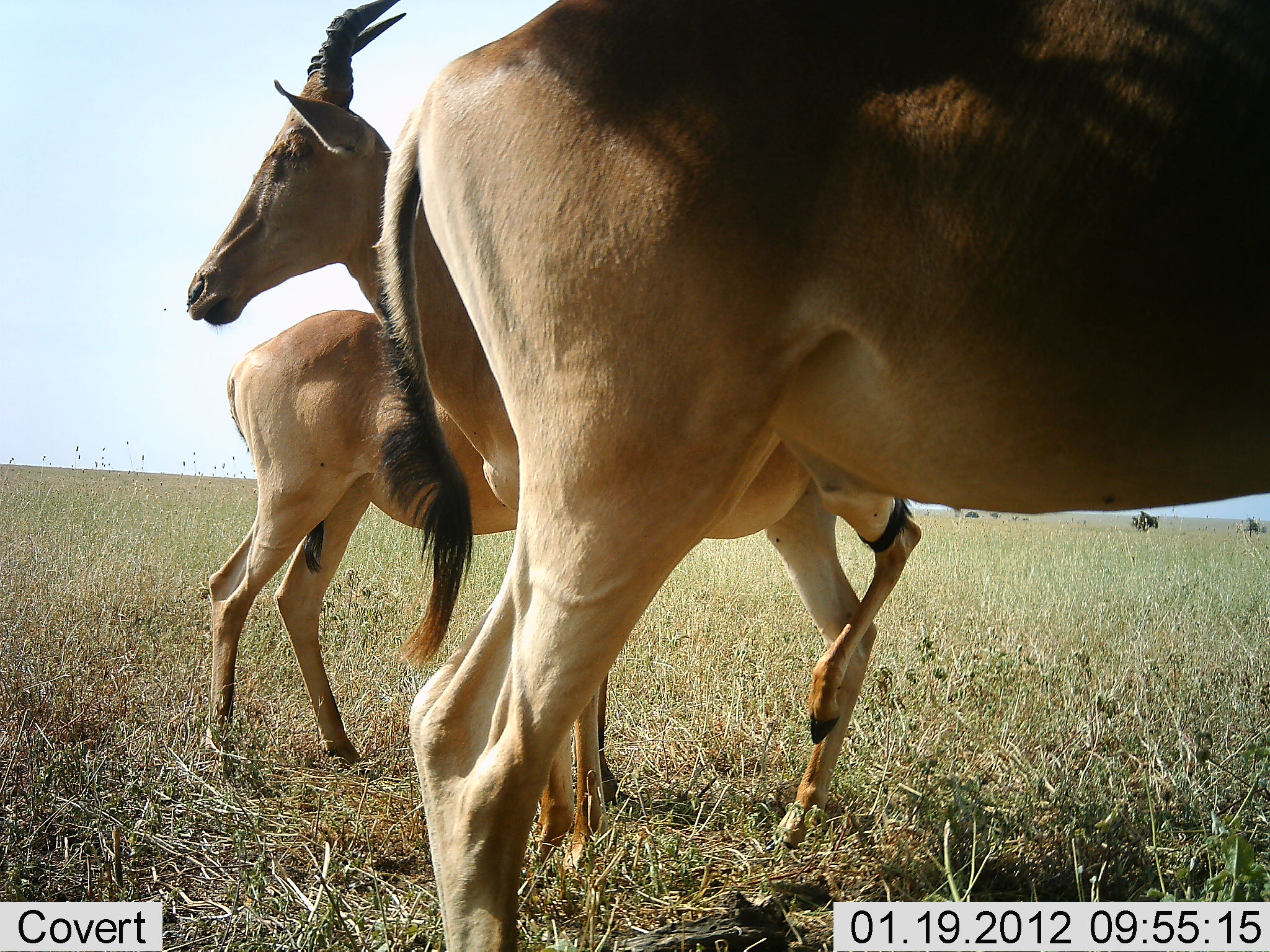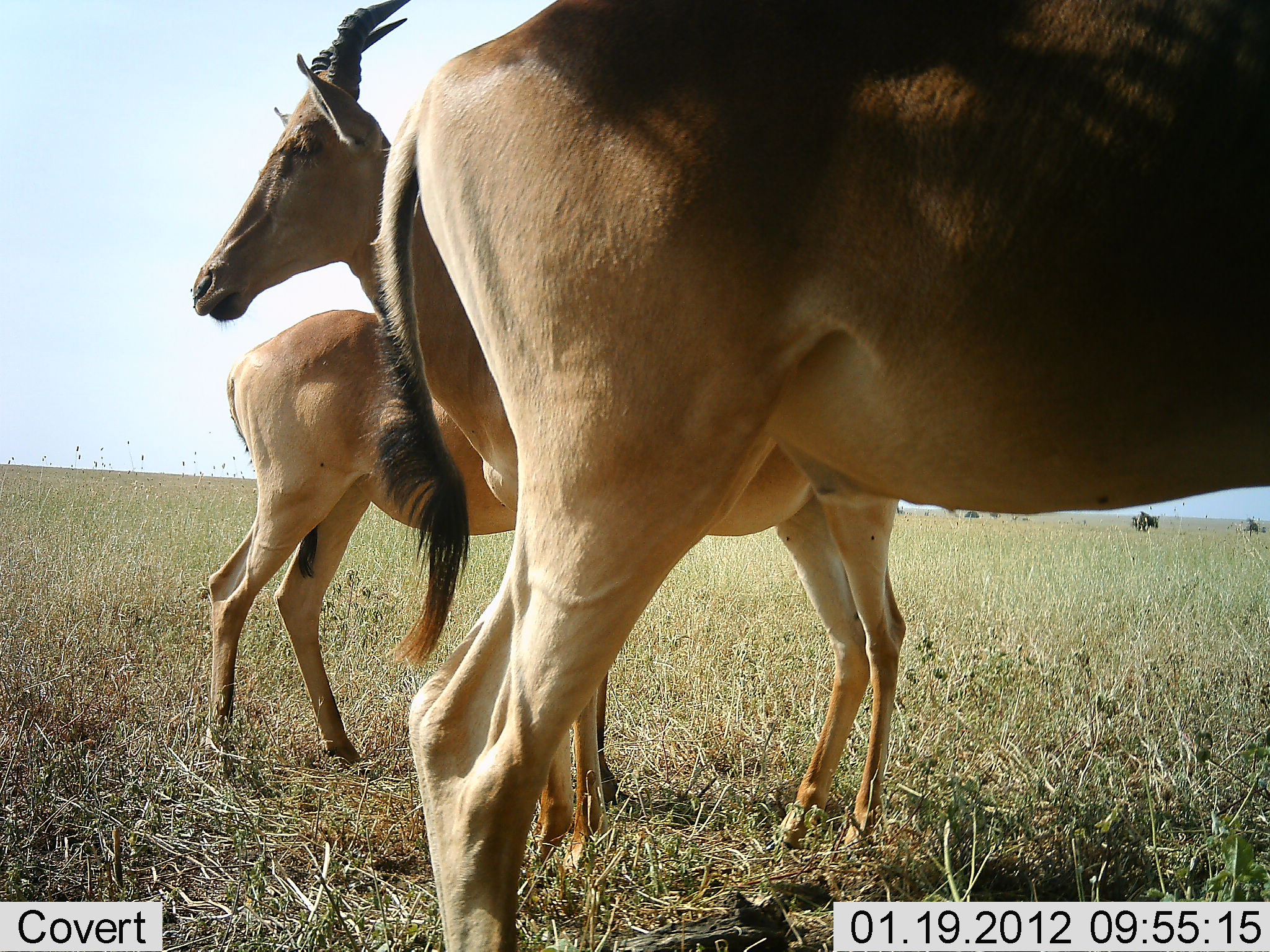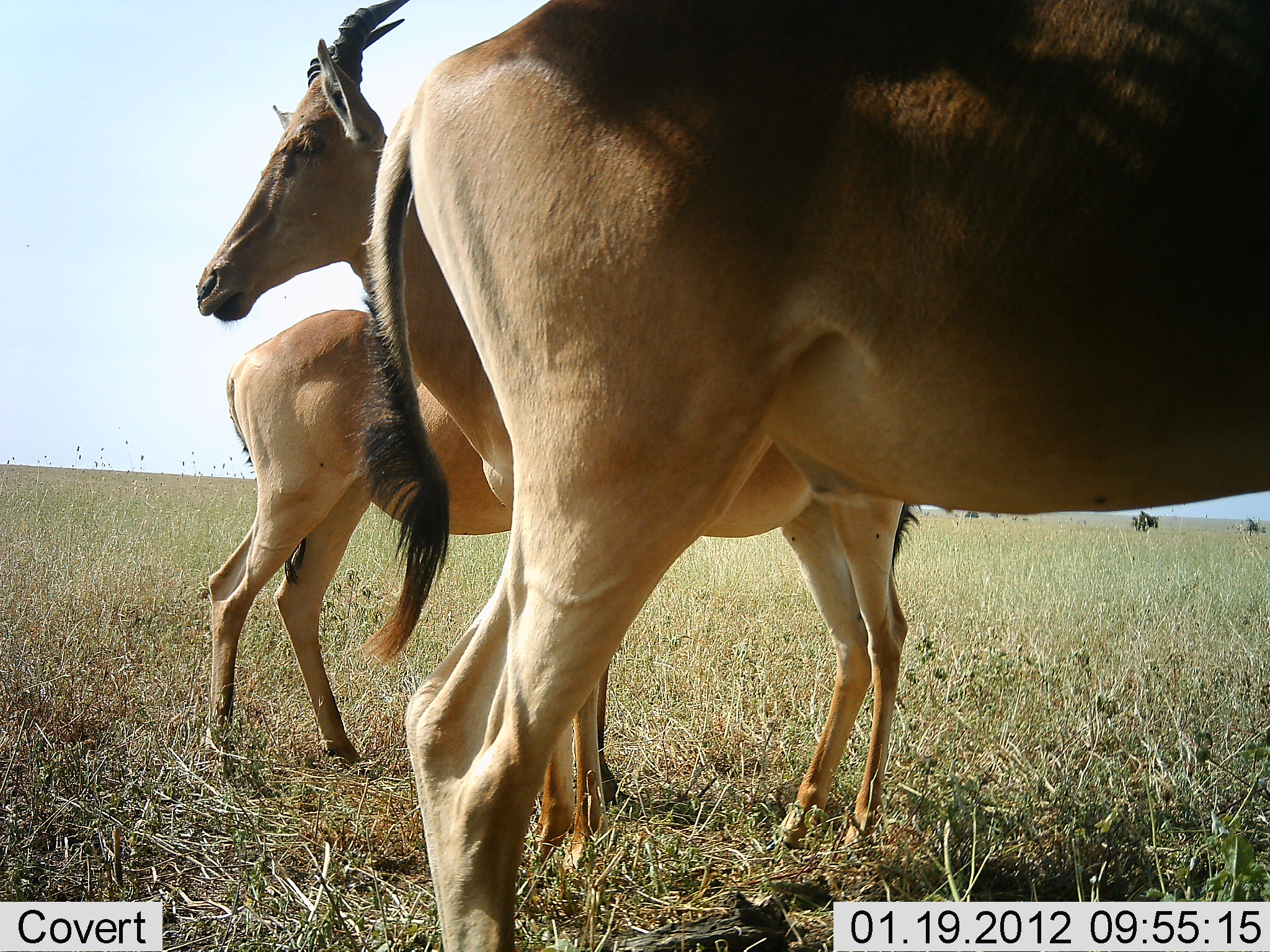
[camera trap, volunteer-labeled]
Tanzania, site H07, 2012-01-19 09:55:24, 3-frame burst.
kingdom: Animalia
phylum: Chordata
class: Mammalia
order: Artiodactyla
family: Bovidae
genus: Alcelaphus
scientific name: Alcelaphus buselaphus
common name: hartebeest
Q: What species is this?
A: Hartebeest (Alcelaphus buselaphus).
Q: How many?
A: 3.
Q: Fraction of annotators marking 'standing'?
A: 100%.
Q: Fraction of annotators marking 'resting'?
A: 0%.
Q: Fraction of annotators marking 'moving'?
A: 0%.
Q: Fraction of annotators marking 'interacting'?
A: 0%.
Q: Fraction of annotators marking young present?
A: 11%.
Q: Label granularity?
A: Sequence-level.